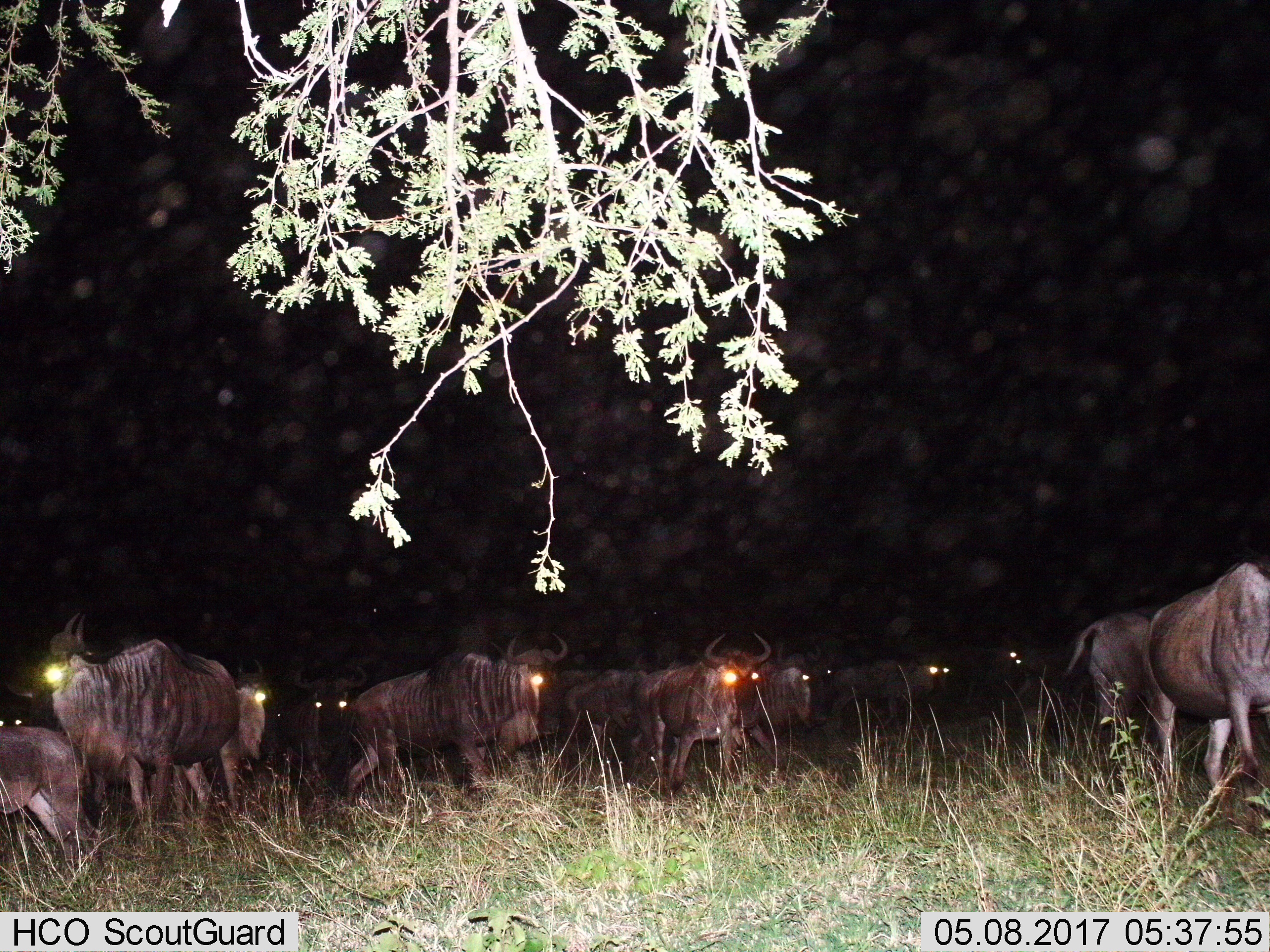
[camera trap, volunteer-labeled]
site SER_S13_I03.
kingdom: Animalia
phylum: Chordata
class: Mammalia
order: Artiodactyla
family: Bovidae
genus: Connochaetes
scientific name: Connochaetes taurinus taurinus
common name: blue wildebeest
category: wildebeestblue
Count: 11-50.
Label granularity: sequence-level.